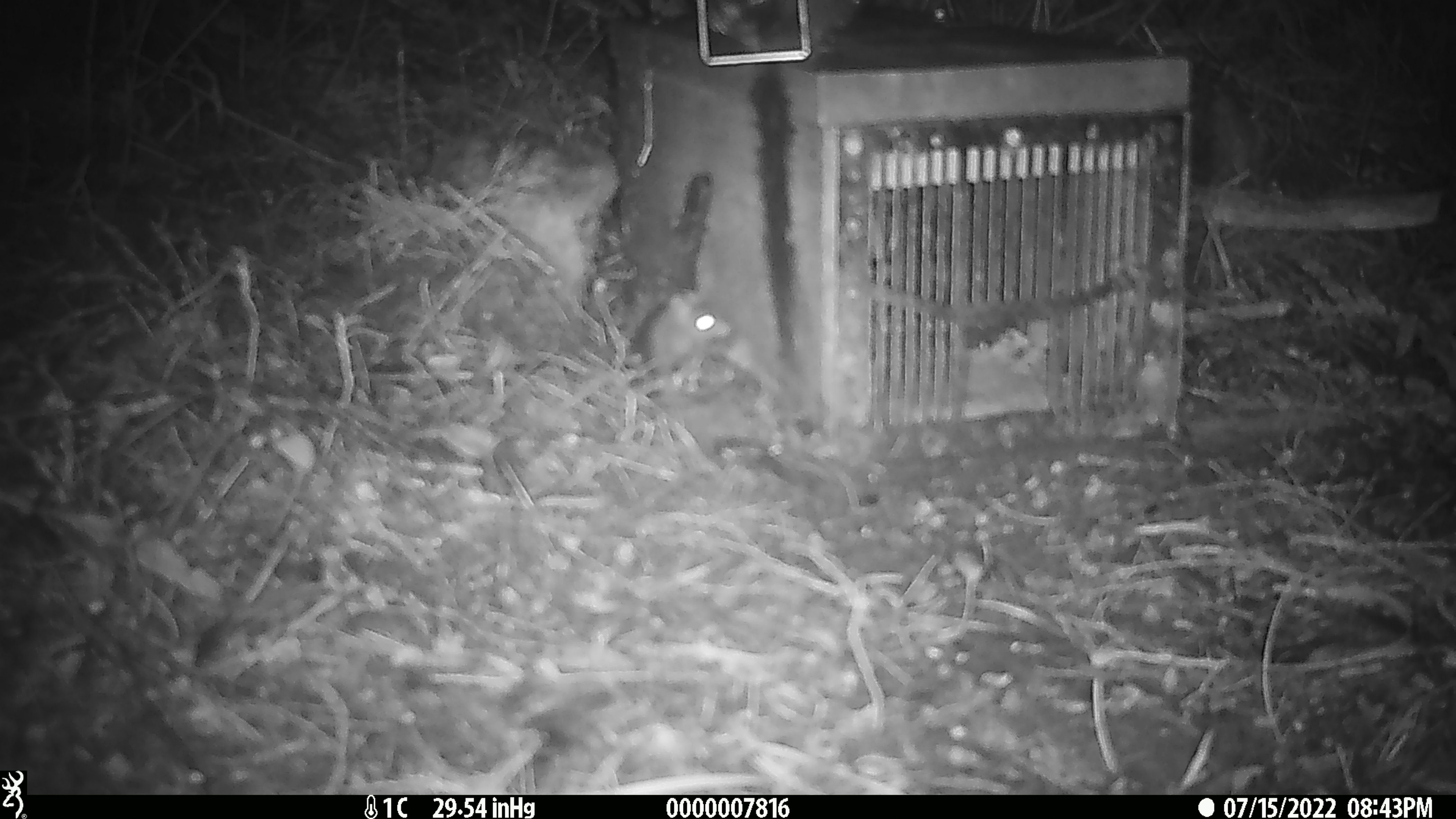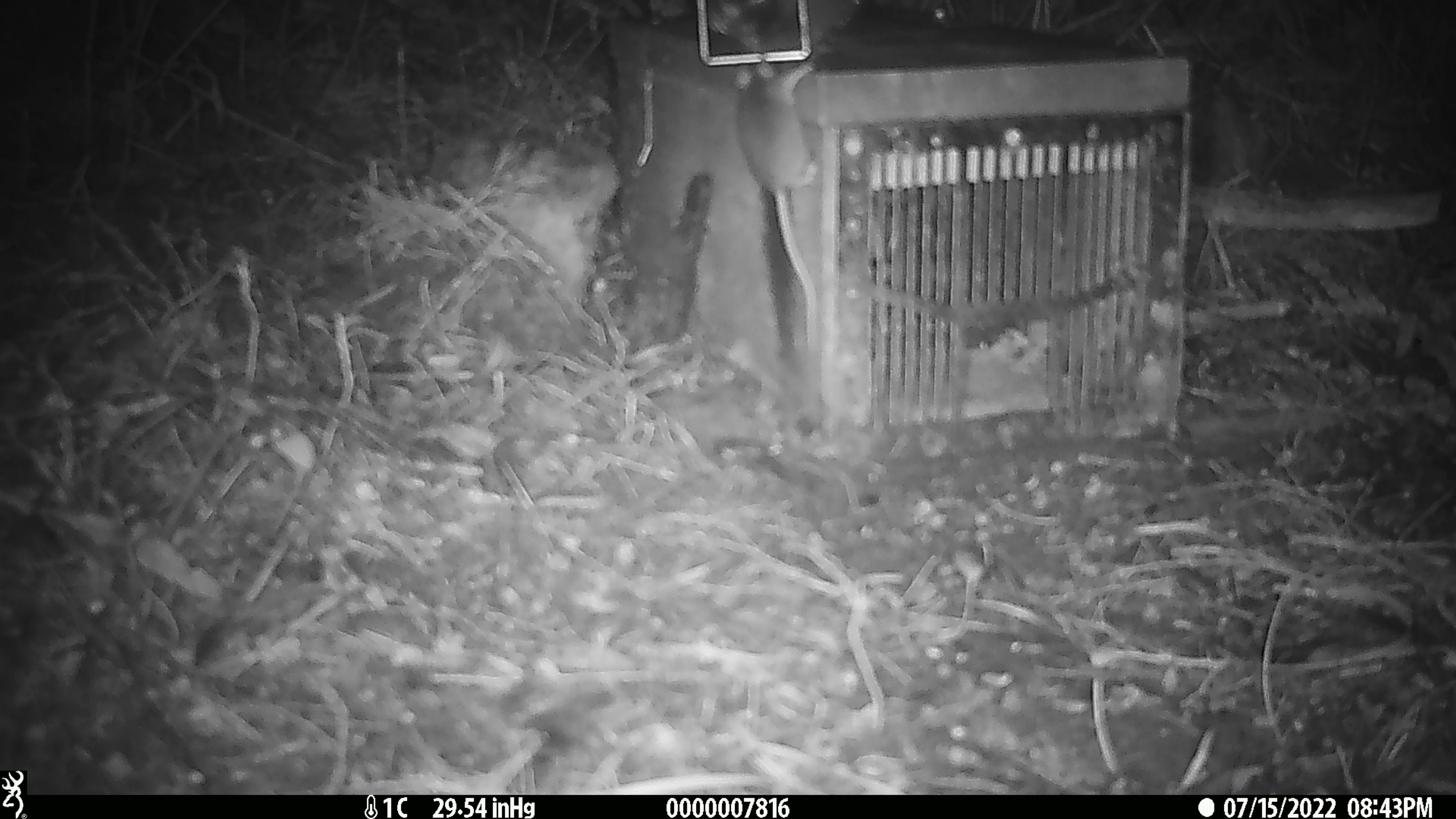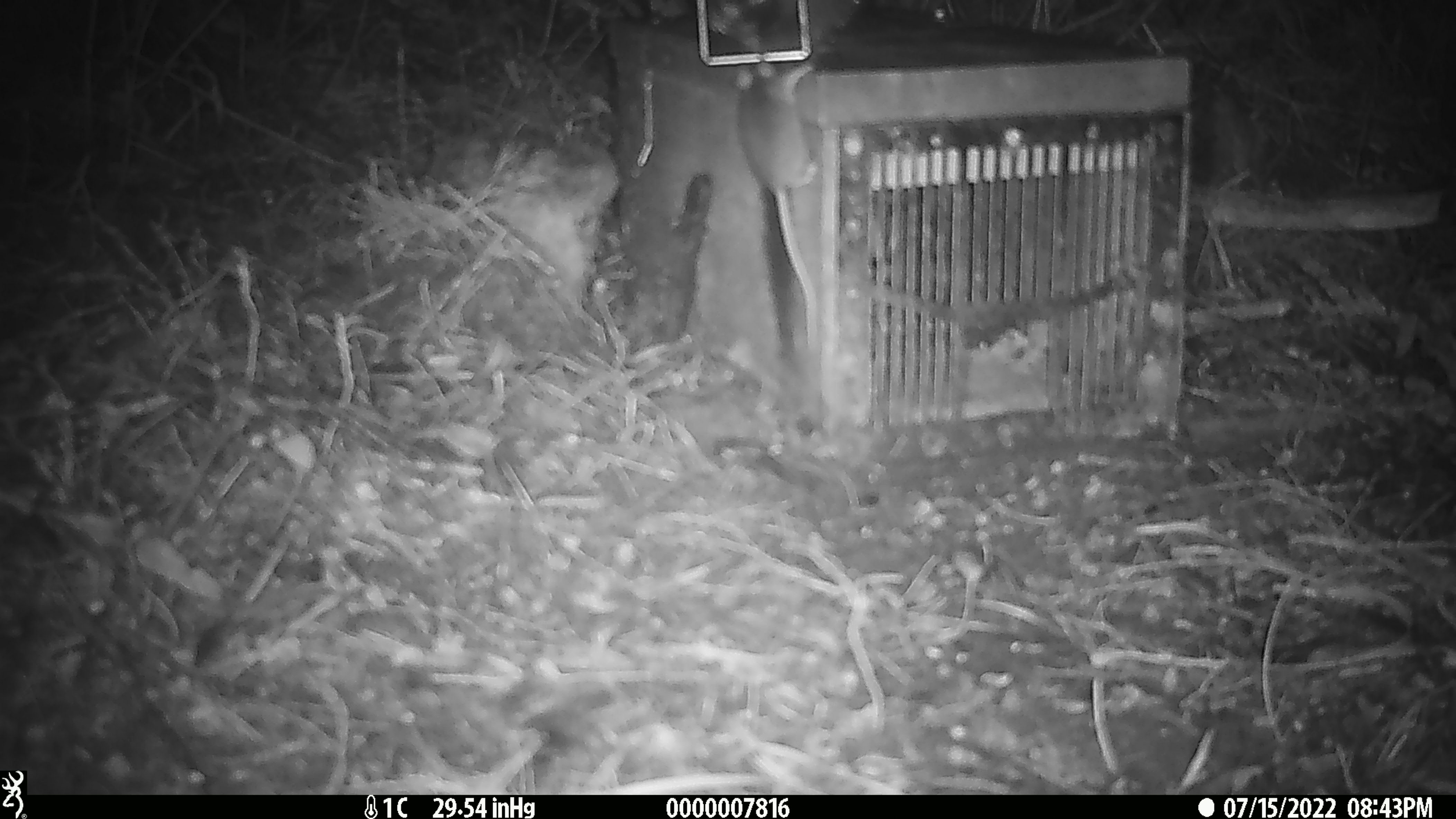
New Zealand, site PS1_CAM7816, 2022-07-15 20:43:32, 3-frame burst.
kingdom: Animalia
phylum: Chordata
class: Mammalia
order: Rodentia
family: Muridae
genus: Mus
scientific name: Mus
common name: mouse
Mouse (Mus).